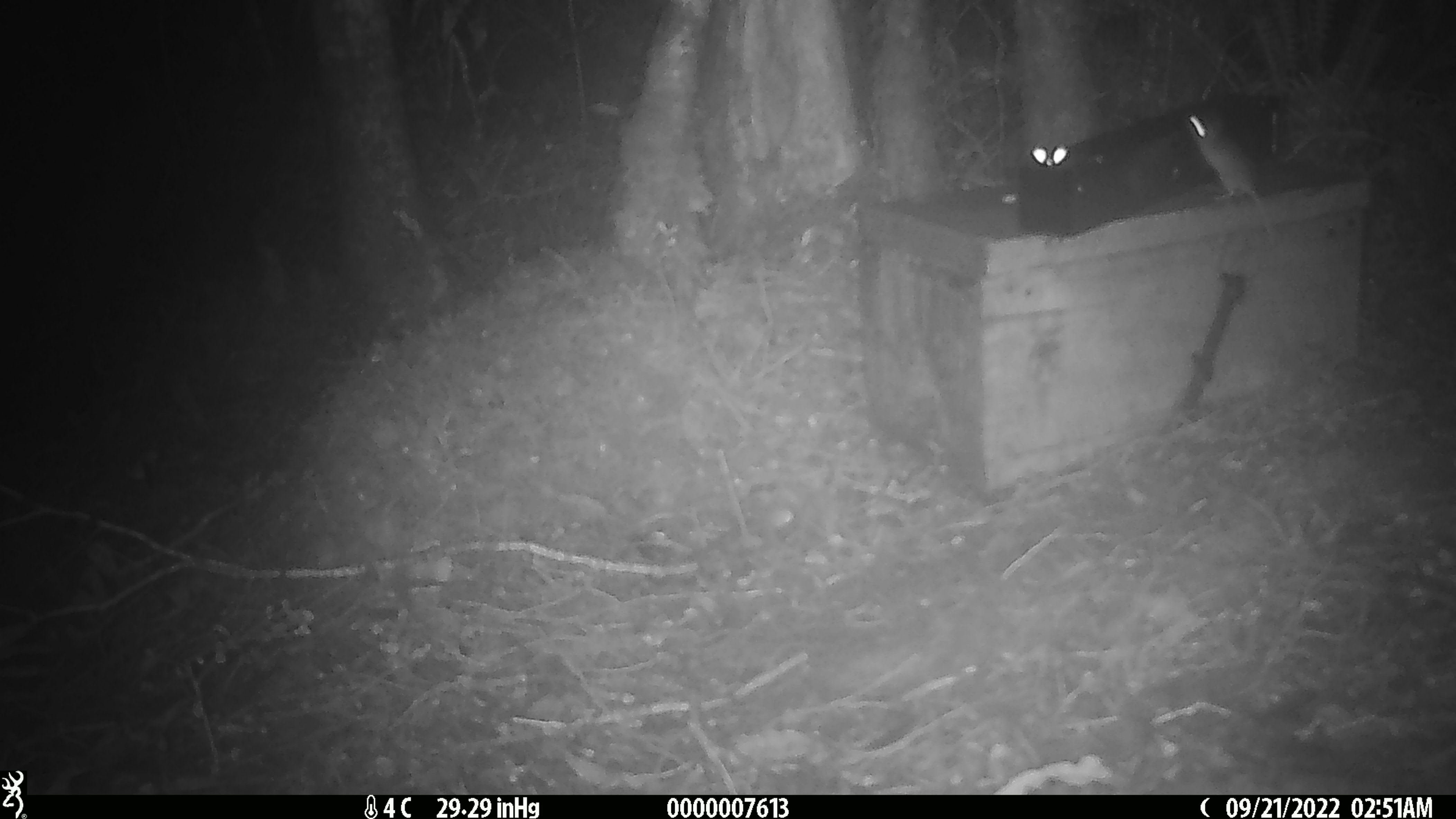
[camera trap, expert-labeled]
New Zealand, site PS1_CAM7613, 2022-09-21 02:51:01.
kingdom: Animalia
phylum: Chordata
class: Mammalia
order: Rodentia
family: Muridae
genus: Mus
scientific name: Mus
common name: mouse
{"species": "mouse (Mus)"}